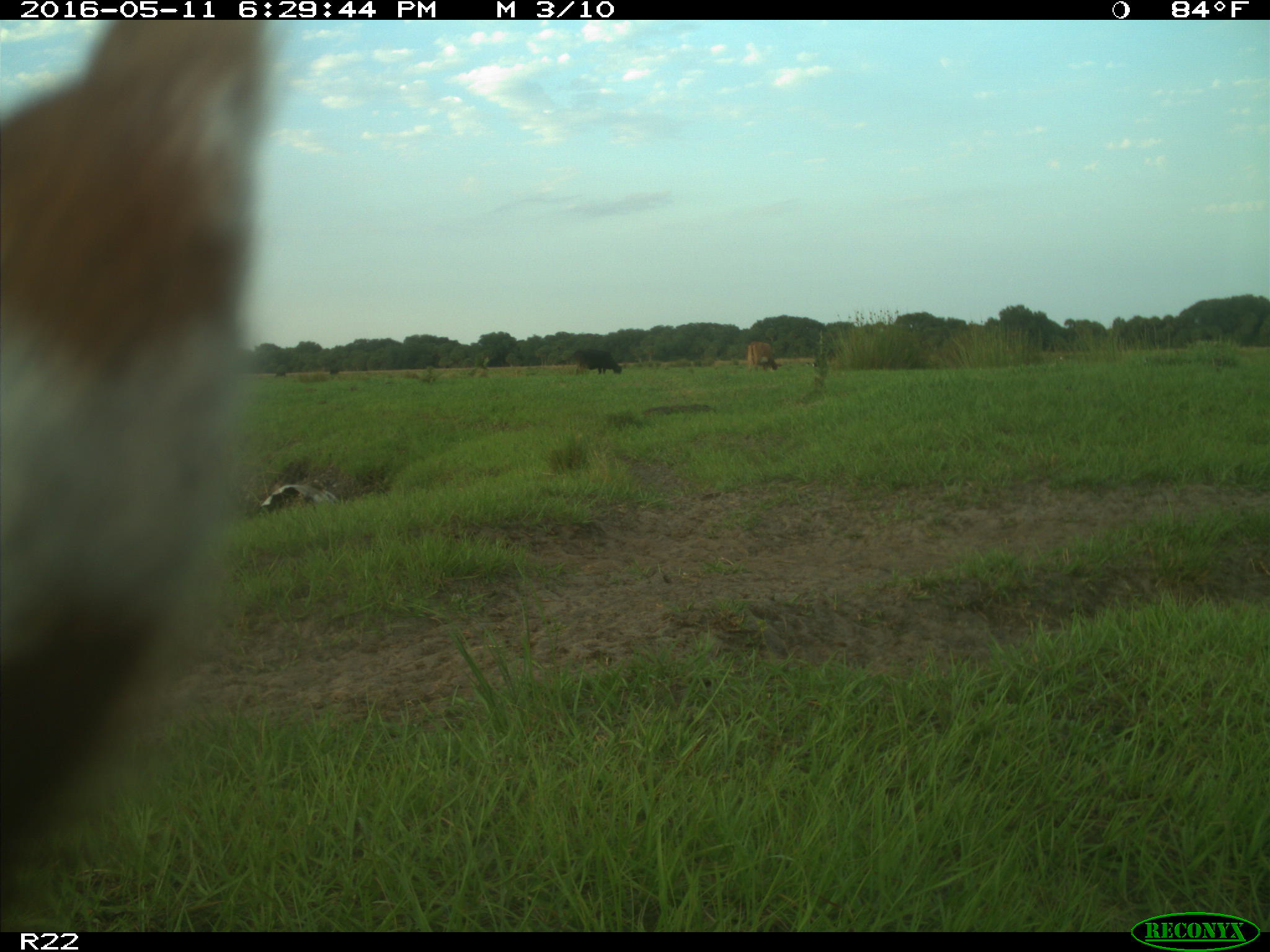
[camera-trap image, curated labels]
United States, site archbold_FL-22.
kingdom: Animalia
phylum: Chordata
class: Mammalia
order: Artiodactyla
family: Bovidae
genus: Bos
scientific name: Bos taurus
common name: domestic cow